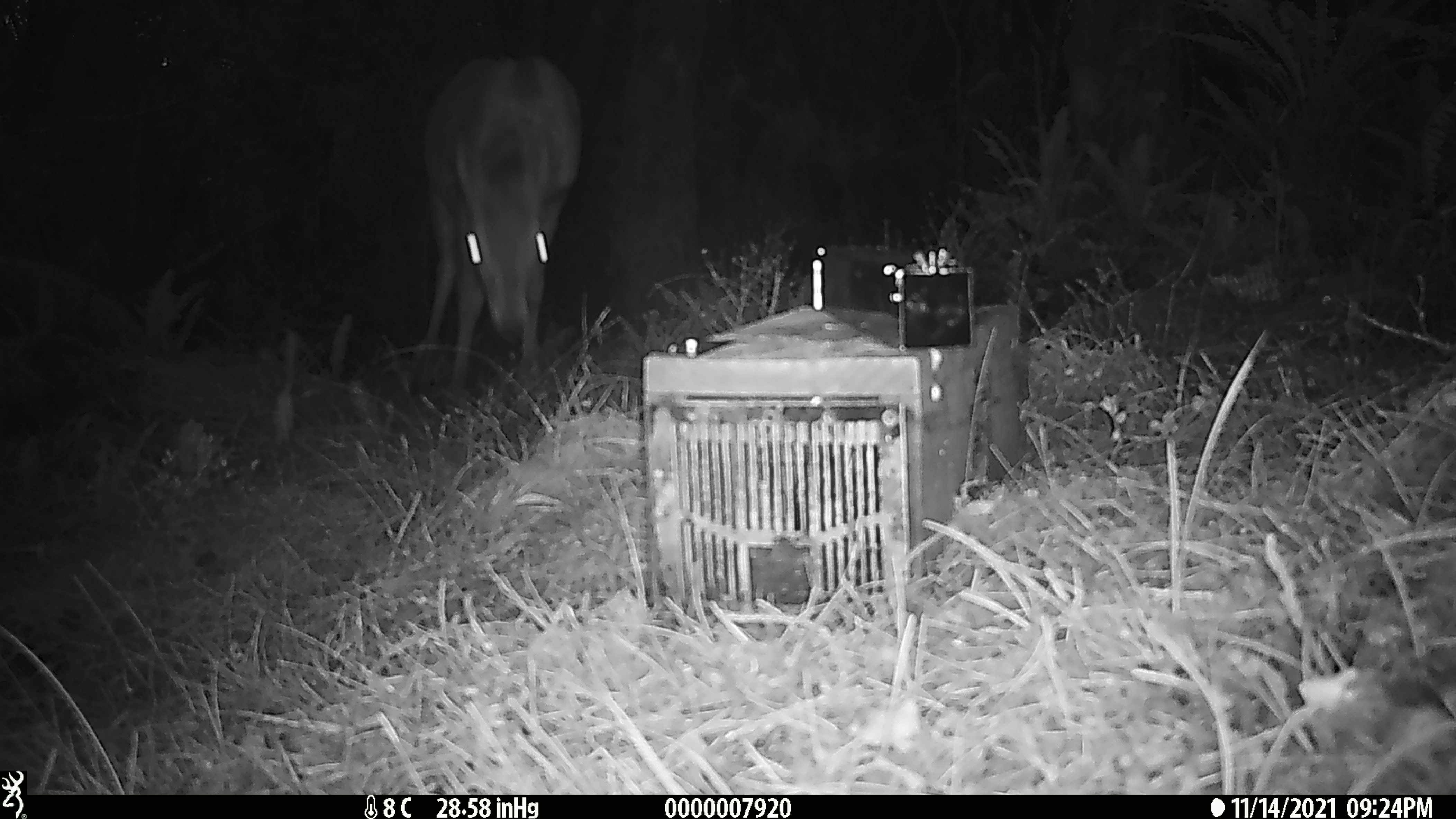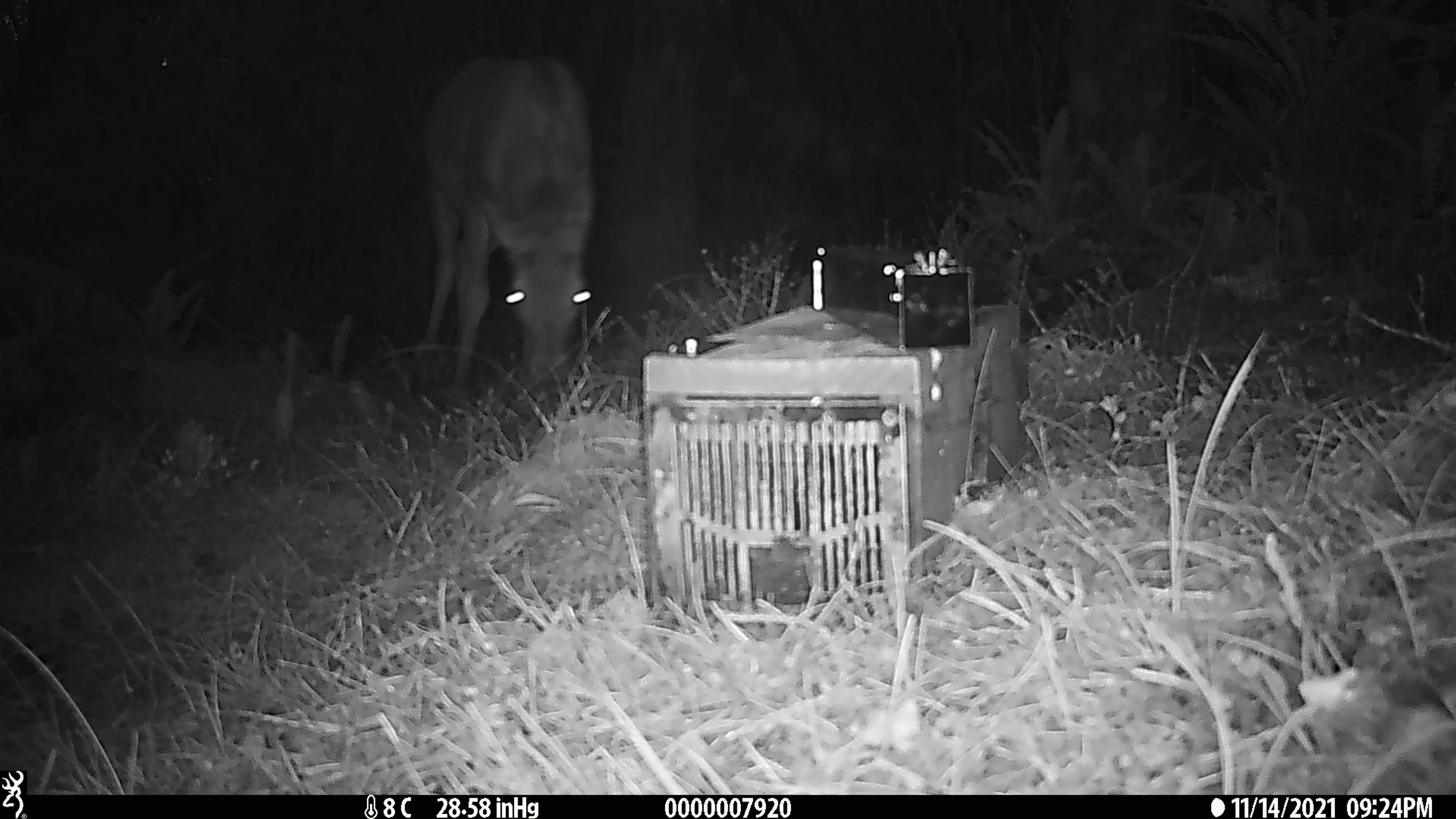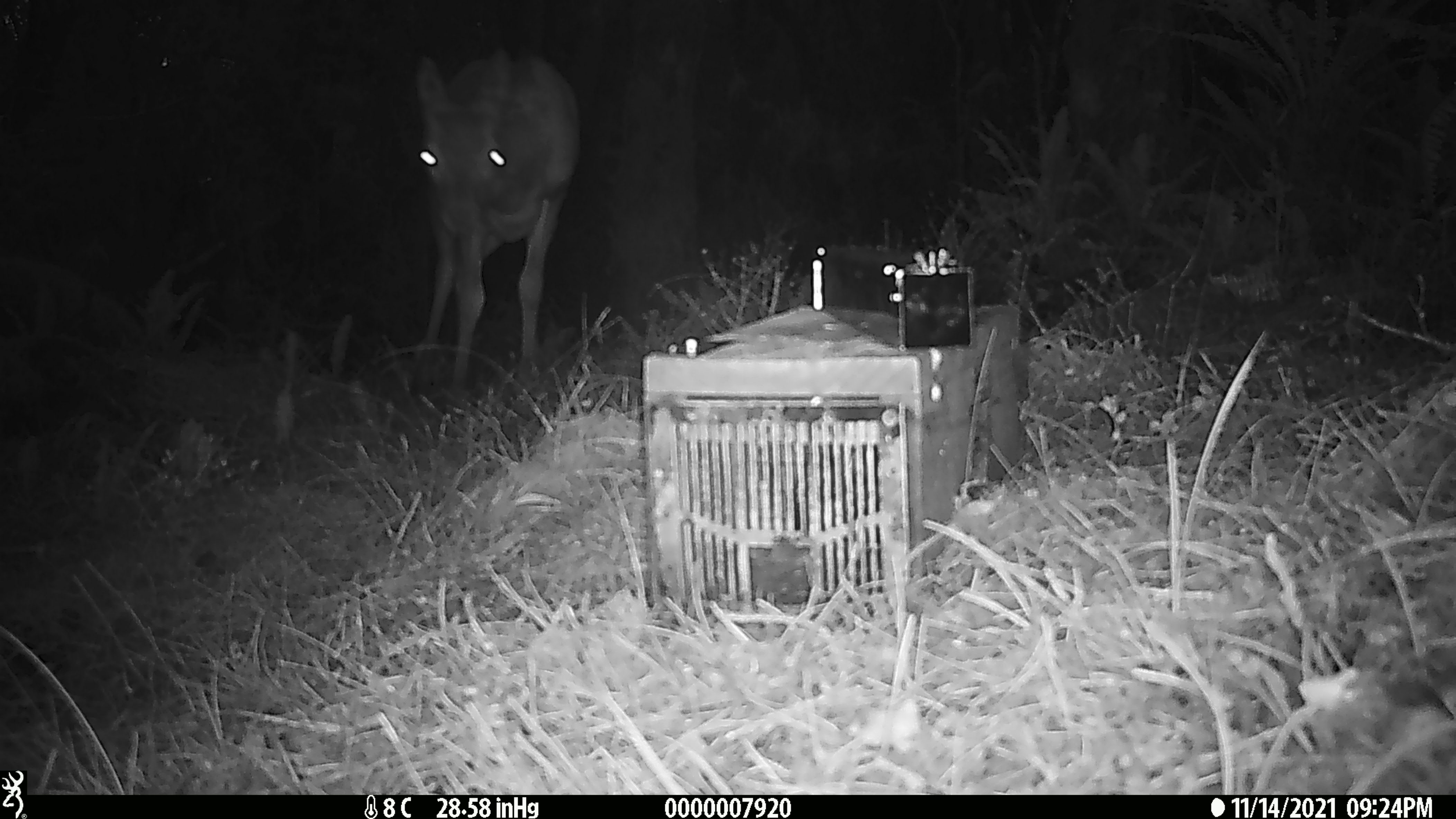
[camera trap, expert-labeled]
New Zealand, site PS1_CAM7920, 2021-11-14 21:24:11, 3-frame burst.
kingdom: Animalia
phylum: Chordata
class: Mammalia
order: Artiodactyla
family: Cervidae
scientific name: Cervidae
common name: deer